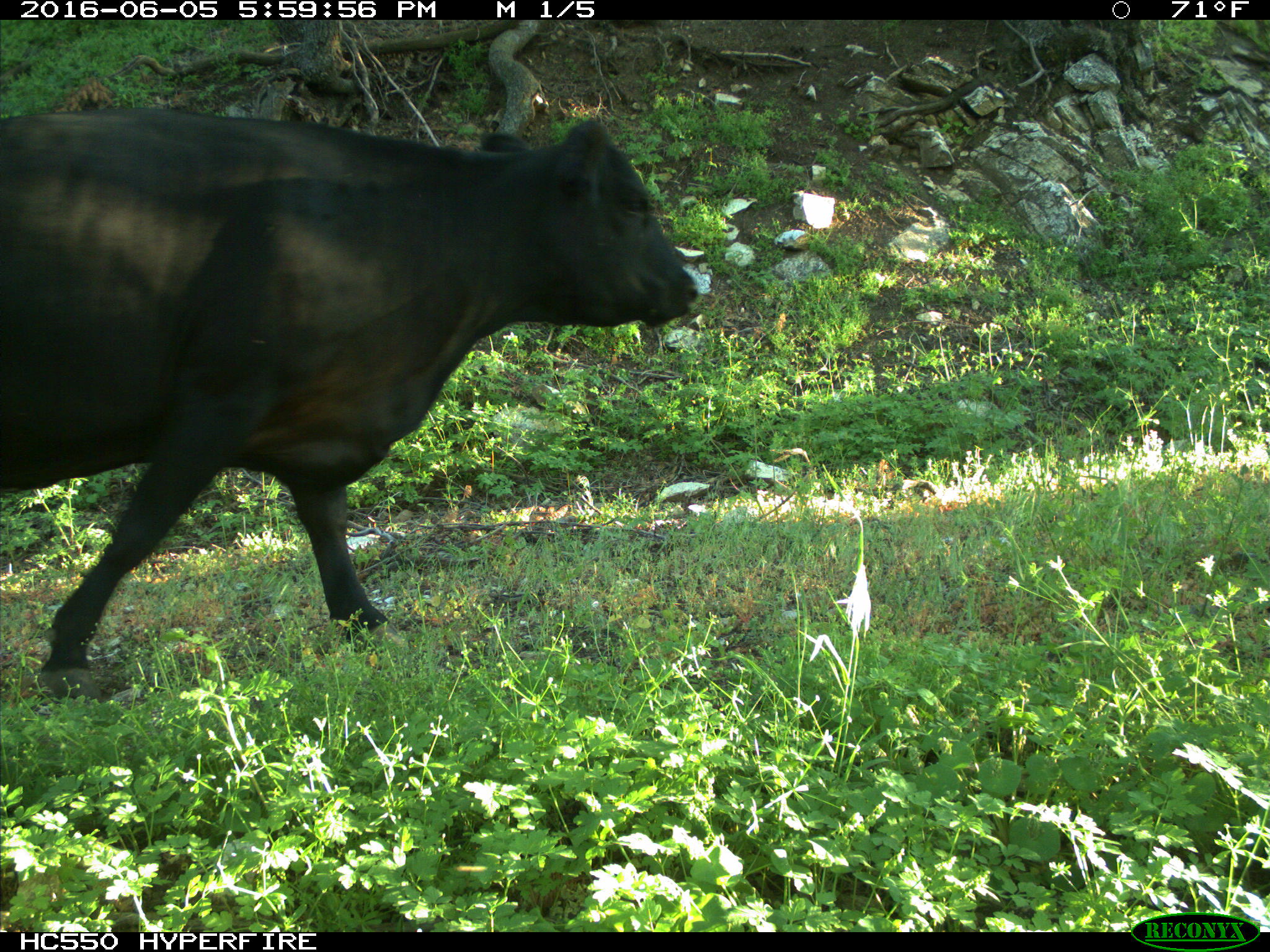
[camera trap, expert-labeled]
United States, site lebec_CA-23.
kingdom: Animalia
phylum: Chordata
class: Mammalia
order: Artiodactyla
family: Bovidae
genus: Bos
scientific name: Bos taurus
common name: domestic cow